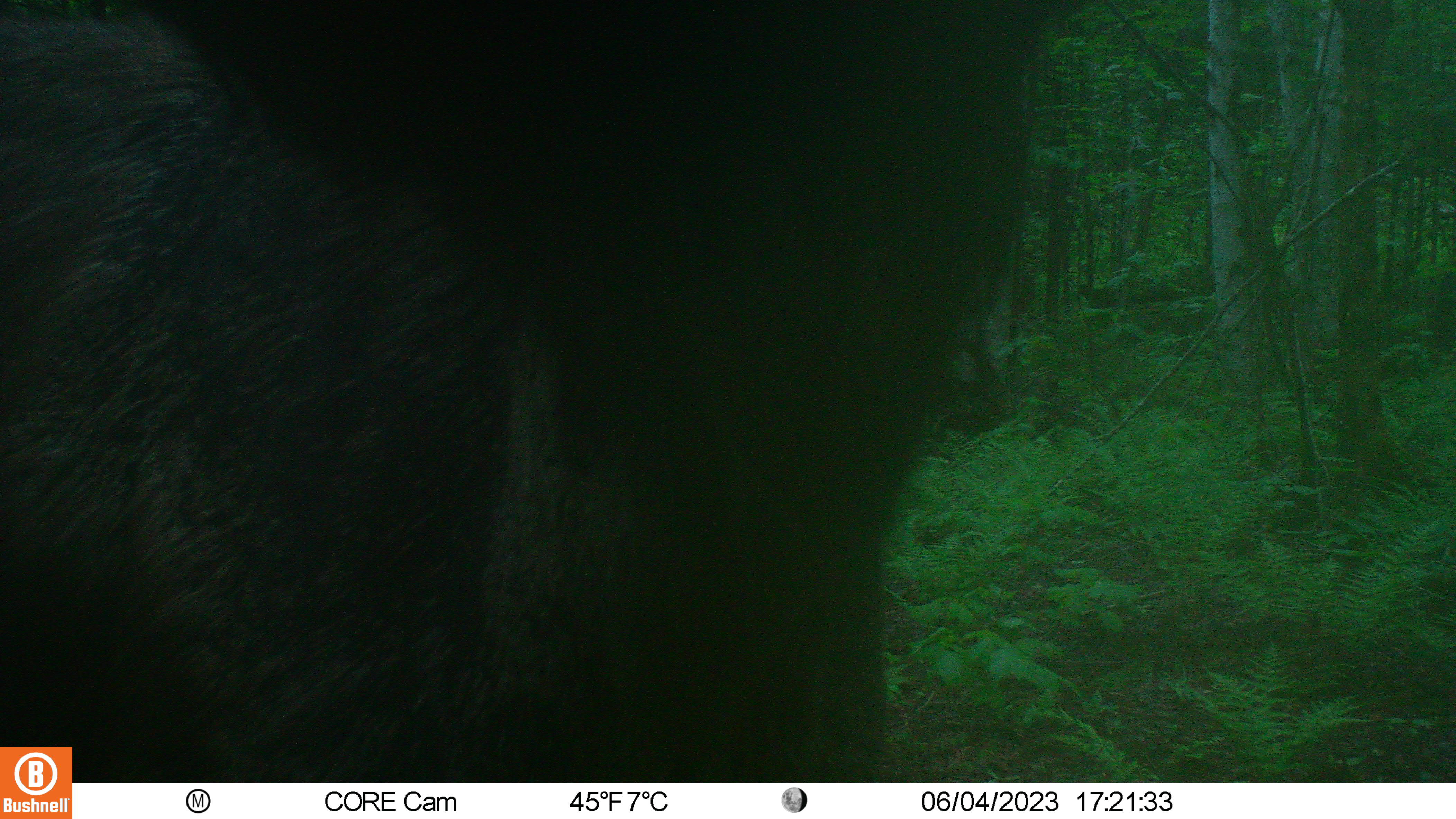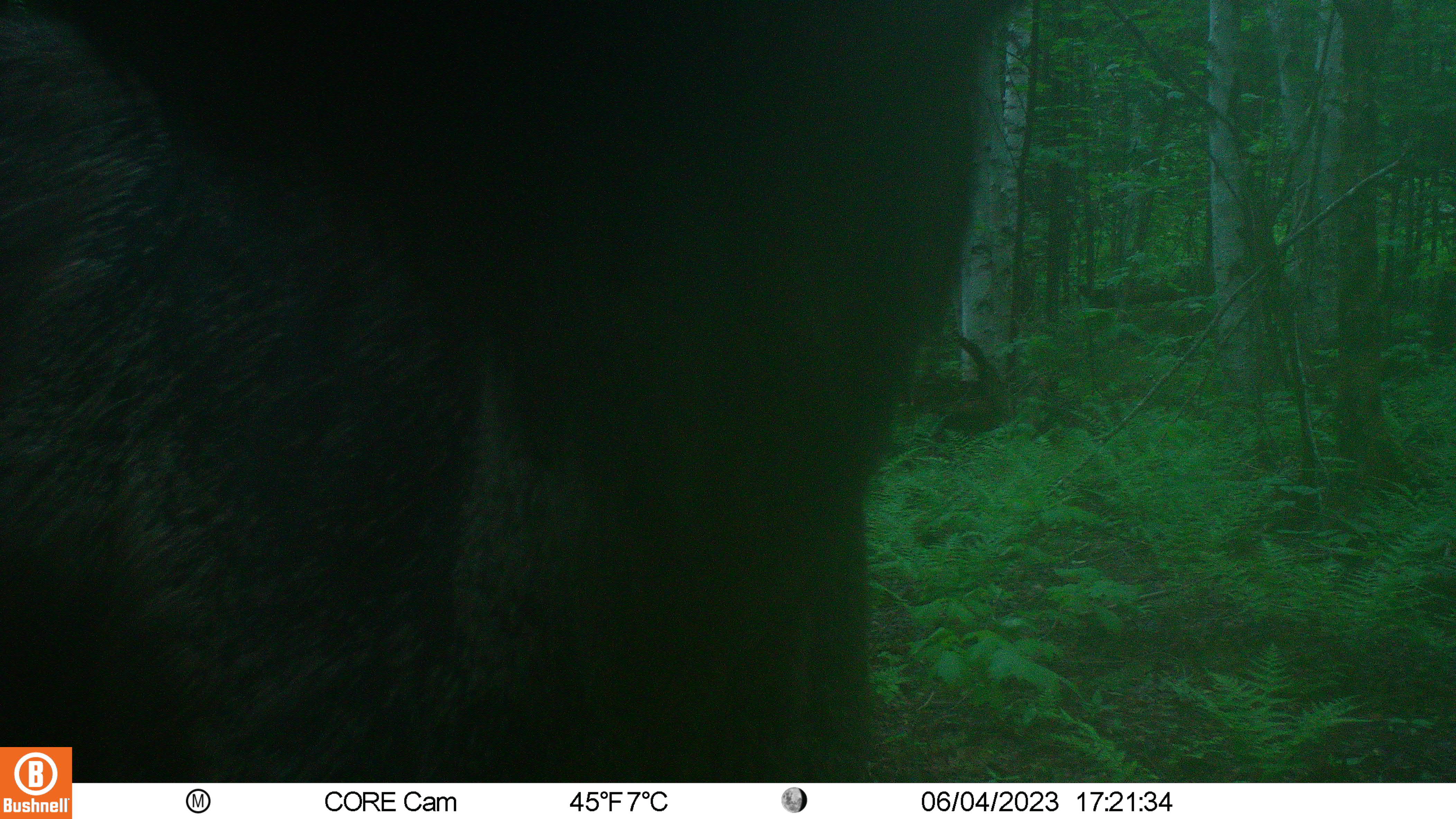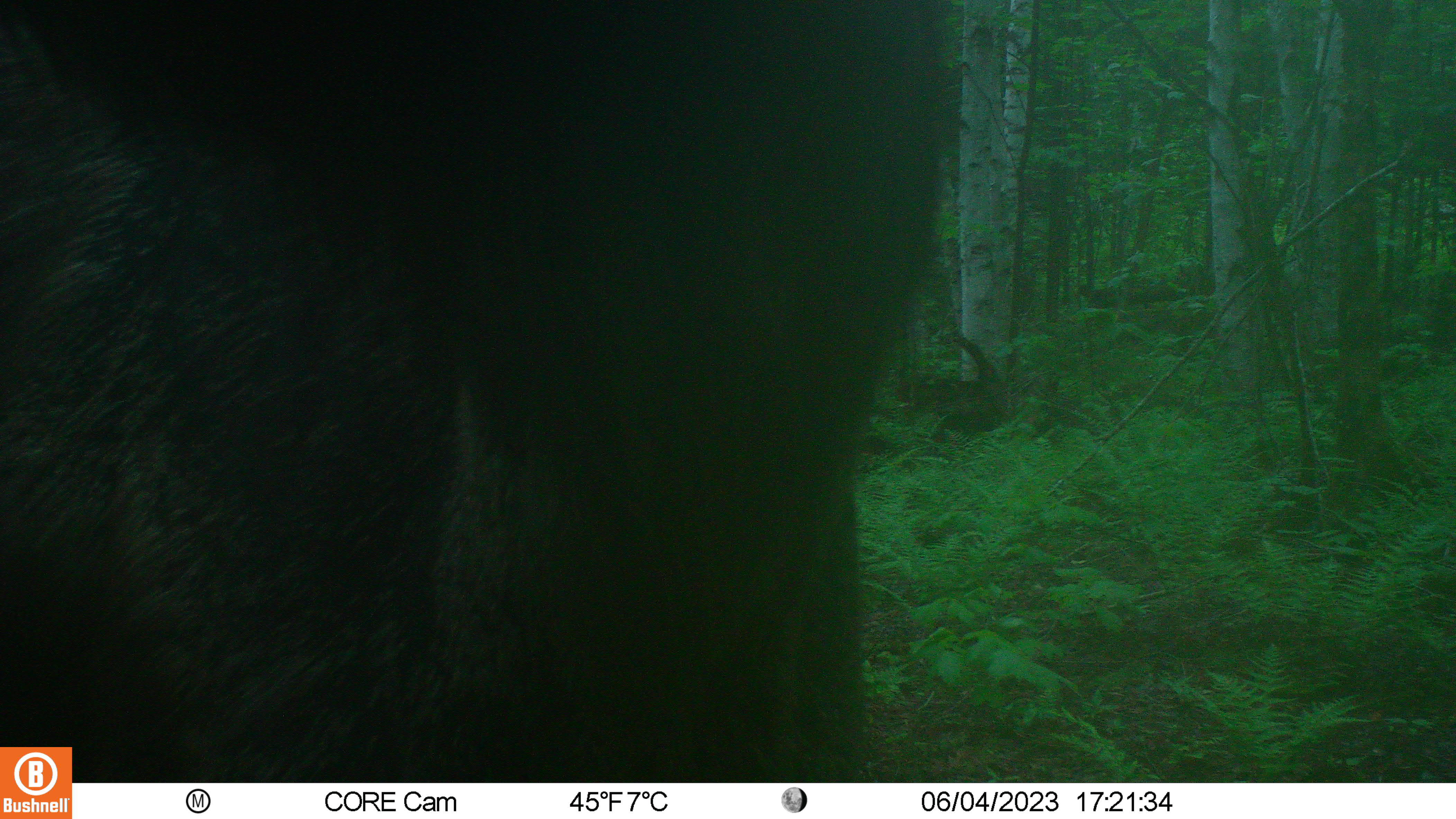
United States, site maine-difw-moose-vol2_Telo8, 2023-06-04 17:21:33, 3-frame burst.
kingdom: Animalia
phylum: Chordata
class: Mammalia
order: Artiodactyla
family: Cervidae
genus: Alces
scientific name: Alces alces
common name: moose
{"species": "moose (Alces alces)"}